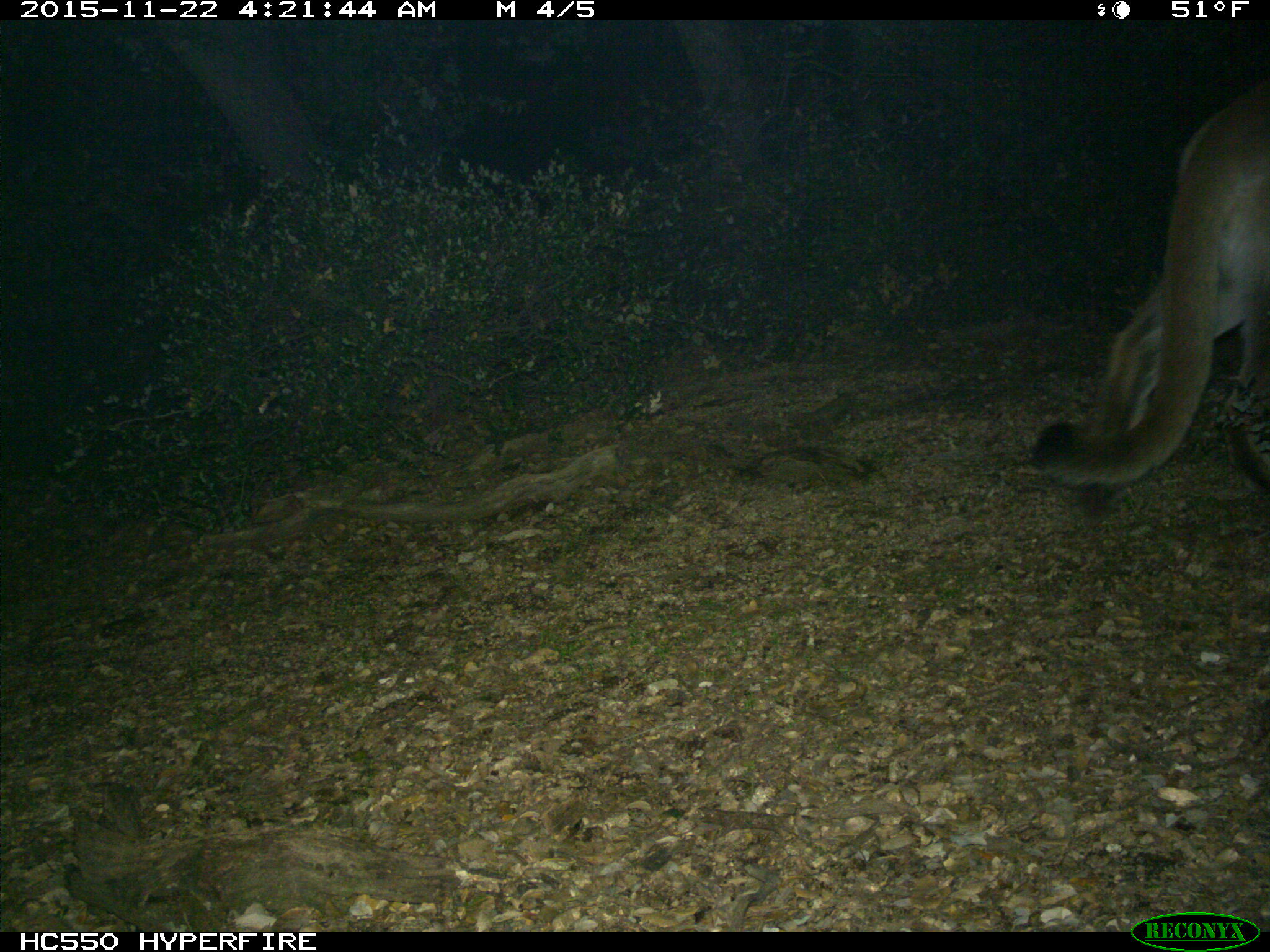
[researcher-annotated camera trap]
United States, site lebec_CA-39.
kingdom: Animalia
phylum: Chordata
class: Mammalia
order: Carnivora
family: Felidae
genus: Puma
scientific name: Puma concolor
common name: mountain lion